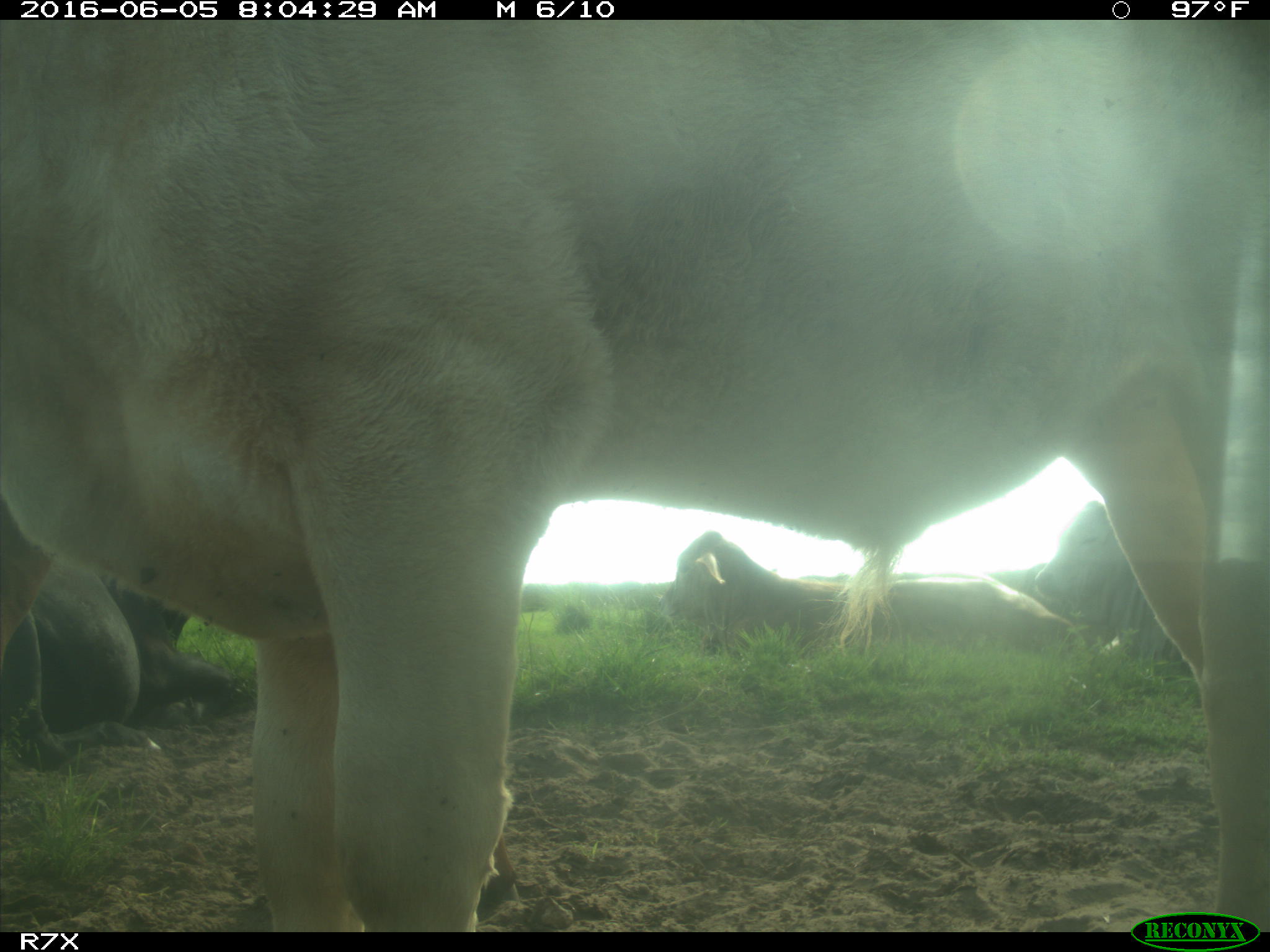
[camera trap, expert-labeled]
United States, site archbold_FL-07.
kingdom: Animalia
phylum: Chordata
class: Mammalia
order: Artiodactyla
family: Bovidae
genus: Bos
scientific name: Bos taurus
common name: domestic cow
Bos taurus (domestic cow).